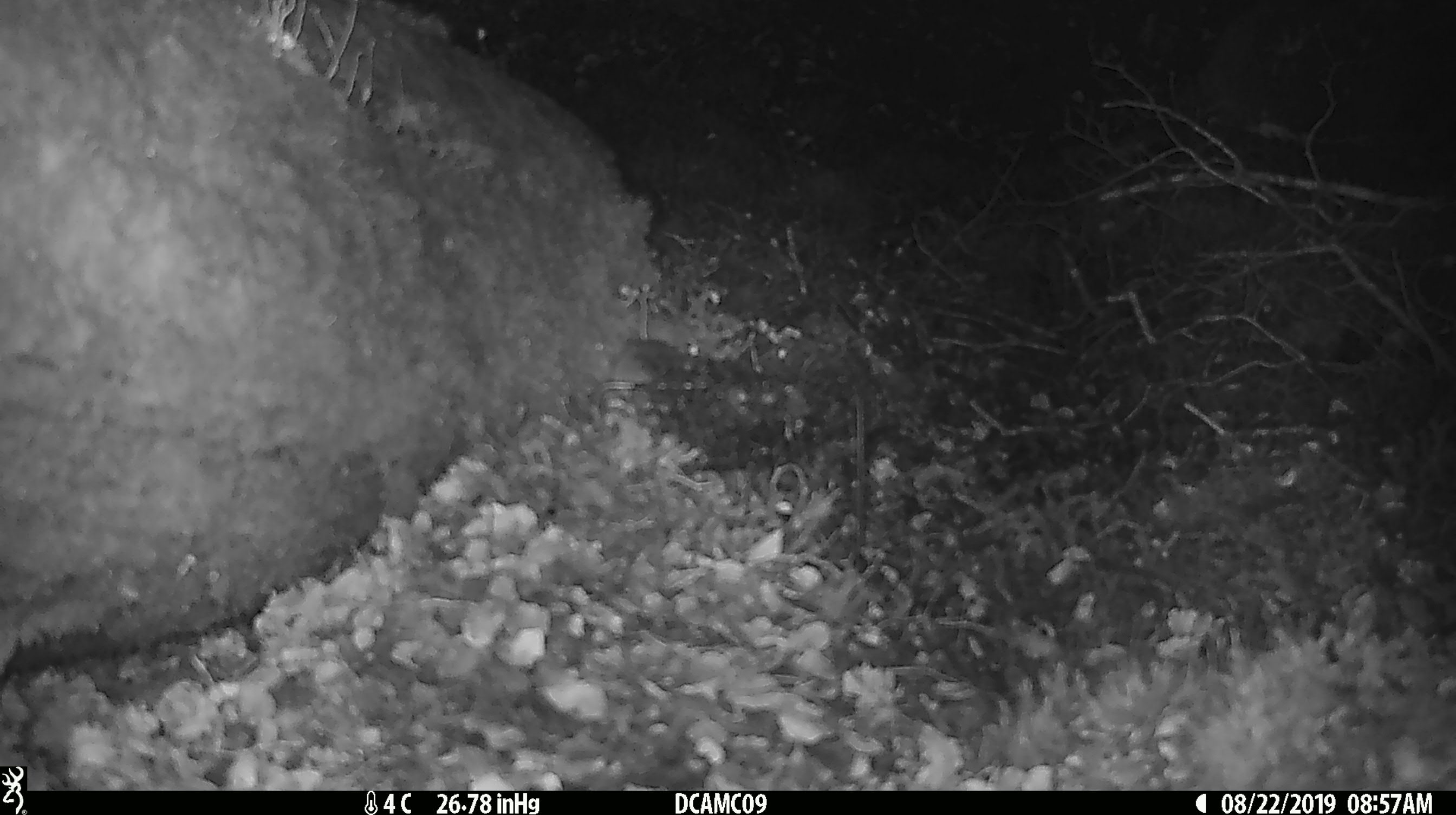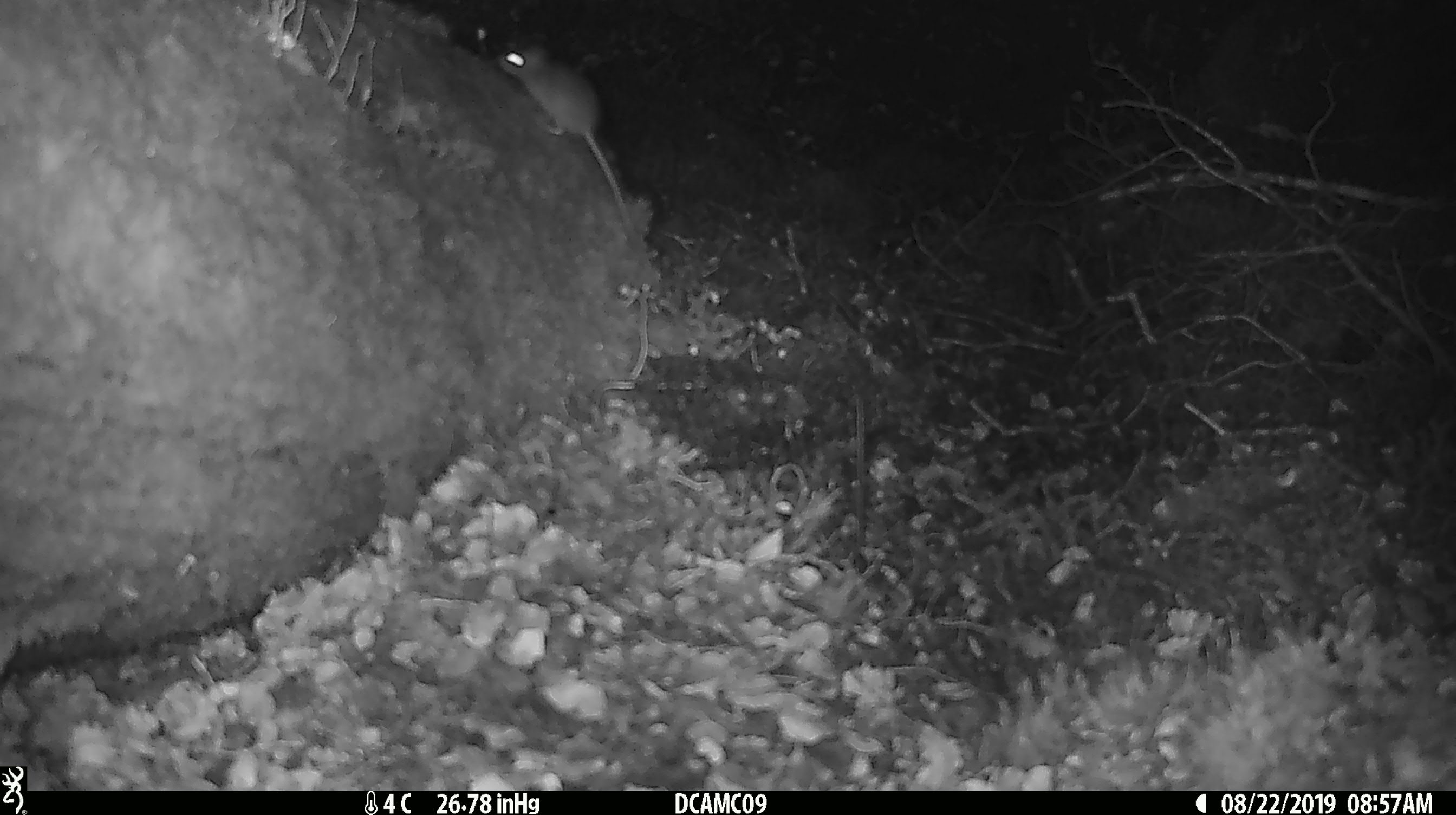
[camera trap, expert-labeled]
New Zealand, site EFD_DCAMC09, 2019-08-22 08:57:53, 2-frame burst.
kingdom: Animalia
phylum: Chordata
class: Mammalia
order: Rodentia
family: Muridae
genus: Mus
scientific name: Mus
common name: mouse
Mouse (Mus).